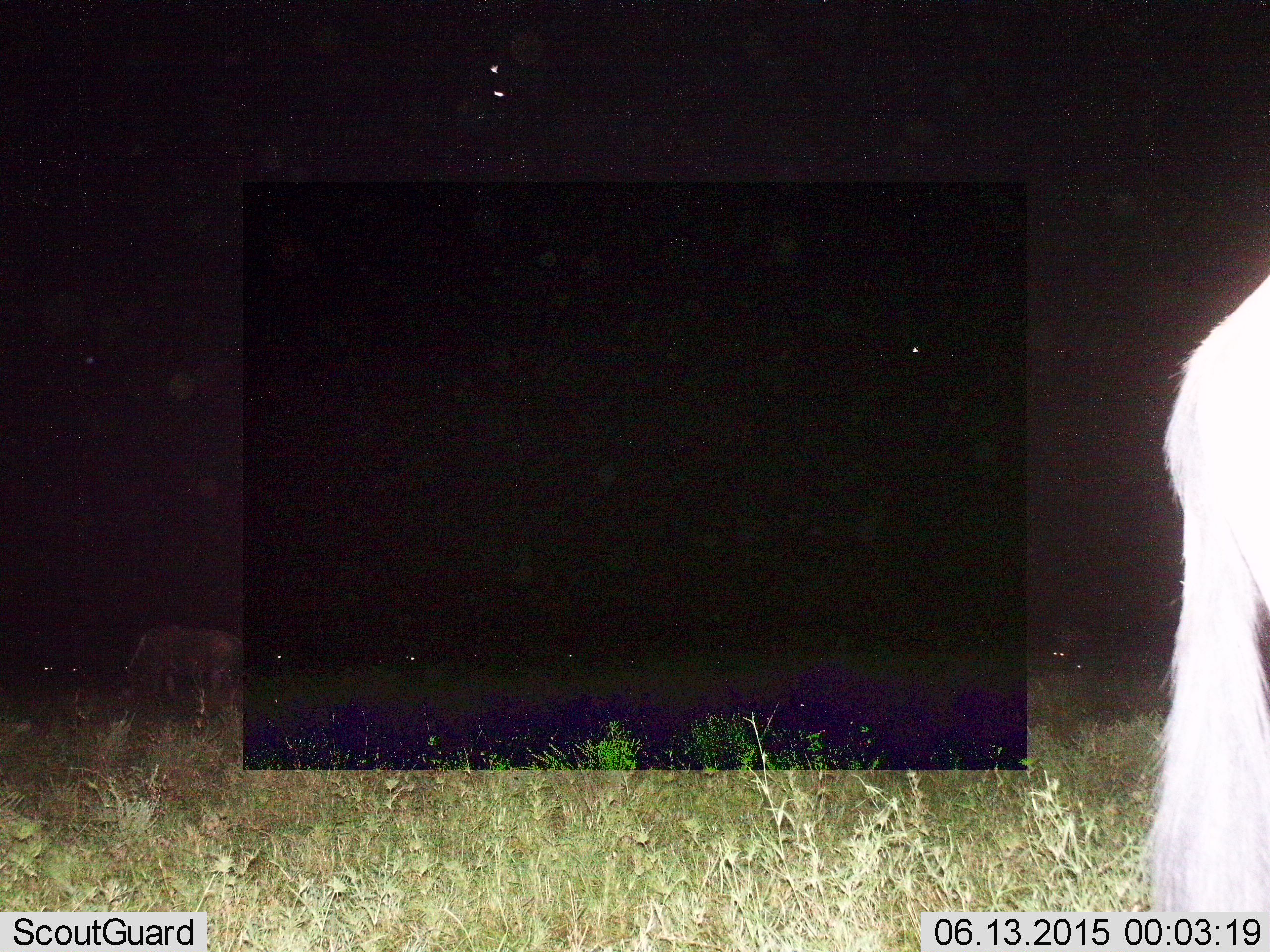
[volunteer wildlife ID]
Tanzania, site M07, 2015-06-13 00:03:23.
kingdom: Animalia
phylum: Chordata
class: Mammalia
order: Artiodactyla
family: Bovidae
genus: Connochaetes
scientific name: Connochaetes taurinus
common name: blue wildebeest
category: wildebeest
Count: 5.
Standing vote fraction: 70%.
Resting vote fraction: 0%.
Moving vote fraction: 10%.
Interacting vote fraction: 0%.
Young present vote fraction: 0%.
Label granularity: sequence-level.